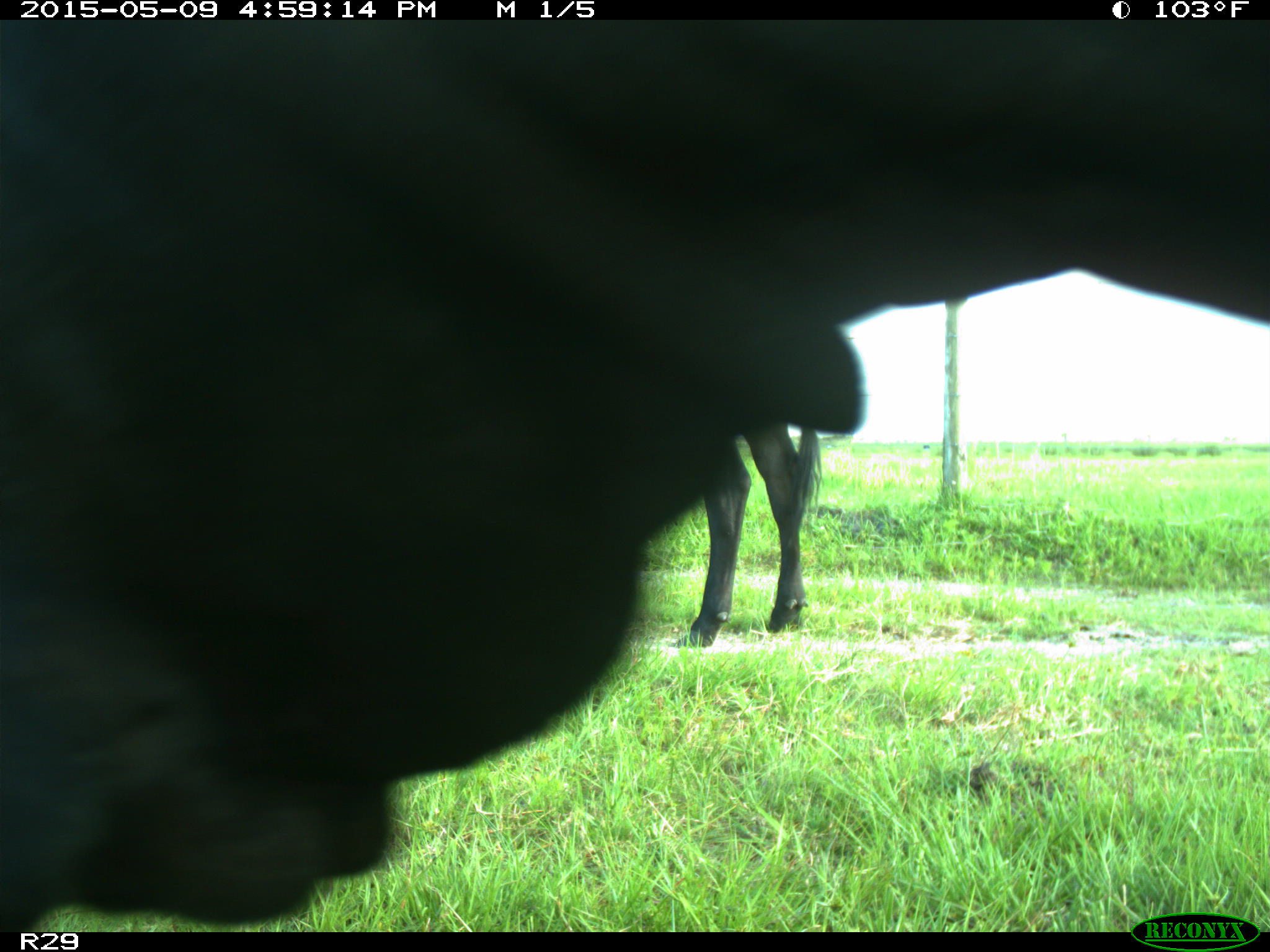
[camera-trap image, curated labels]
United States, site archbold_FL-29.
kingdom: Animalia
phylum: Chordata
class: Mammalia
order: Artiodactyla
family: Bovidae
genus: Bos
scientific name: Bos taurus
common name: domestic cow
Bos taurus (domestic cow).